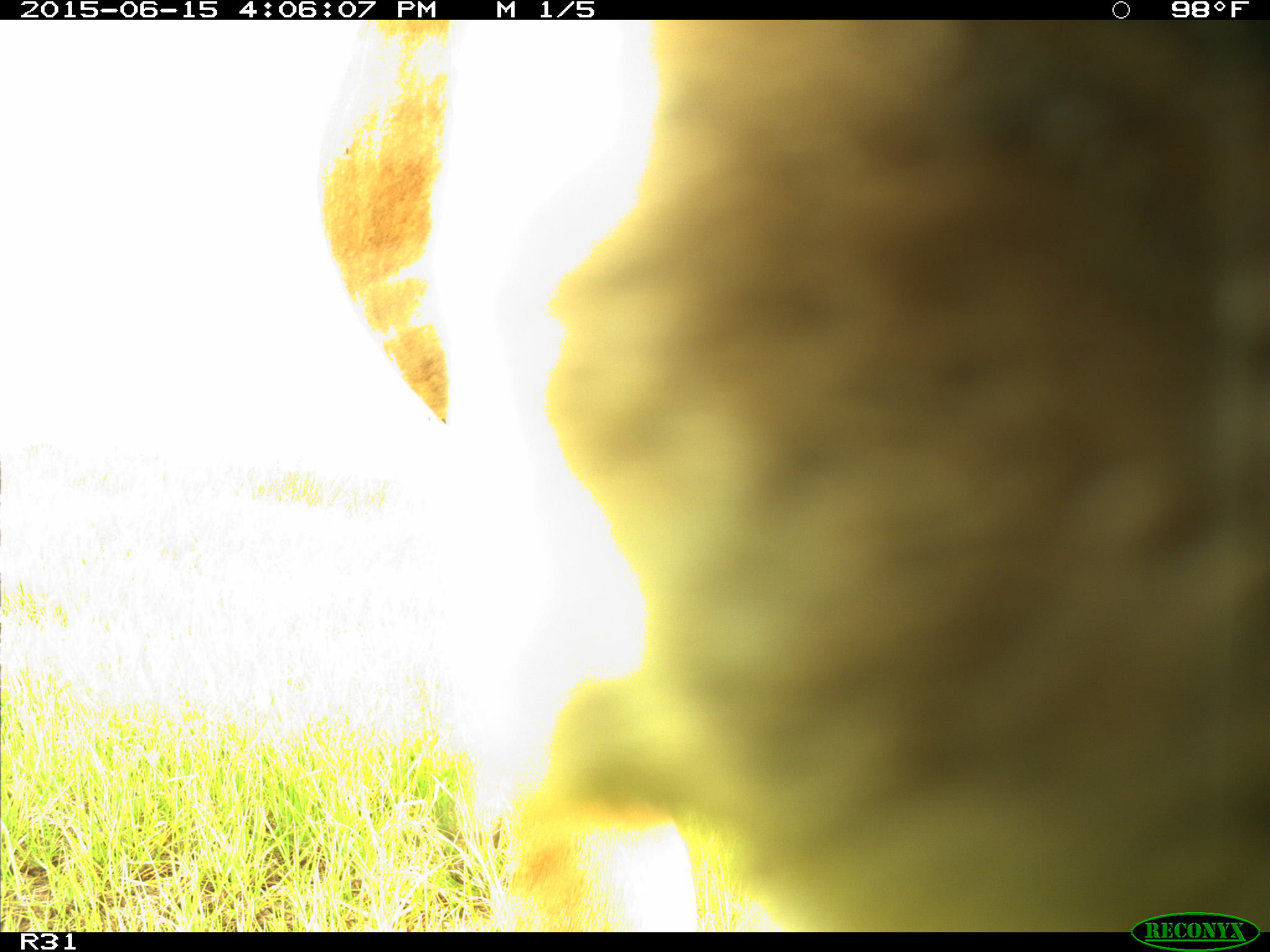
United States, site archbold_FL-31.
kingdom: Animalia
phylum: Chordata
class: Mammalia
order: Artiodactyla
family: Bovidae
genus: Bos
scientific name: Bos taurus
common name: domestic cow